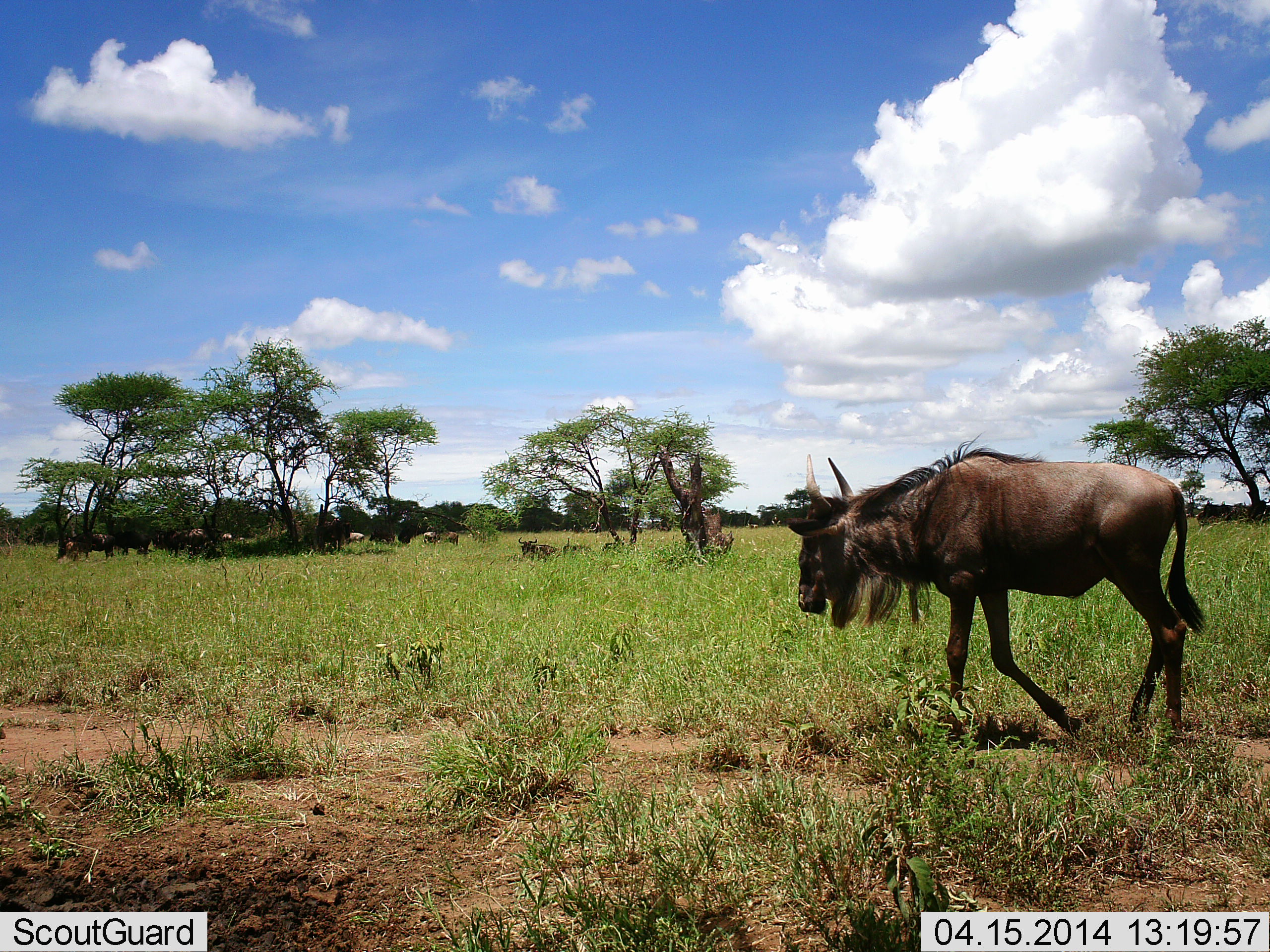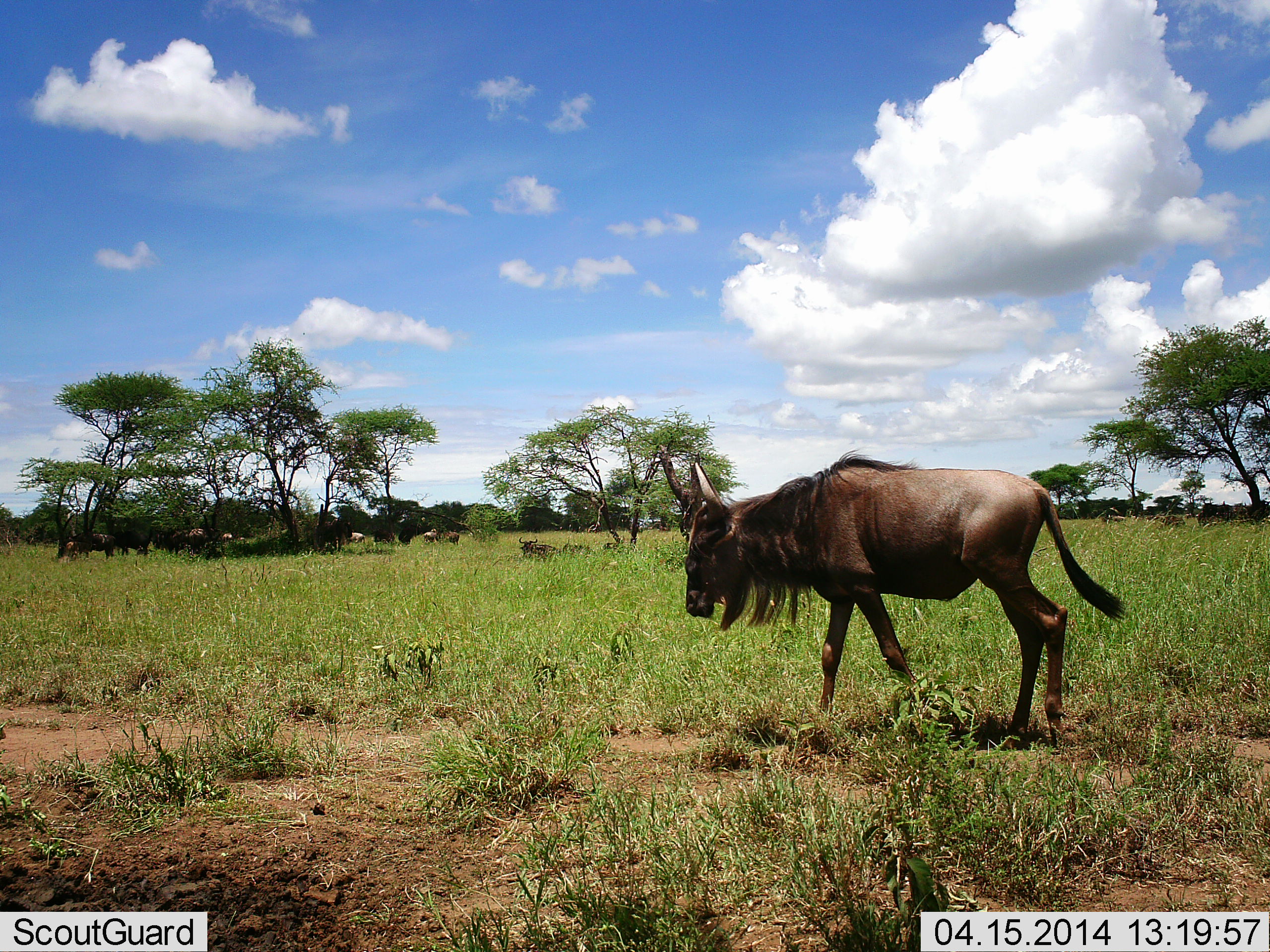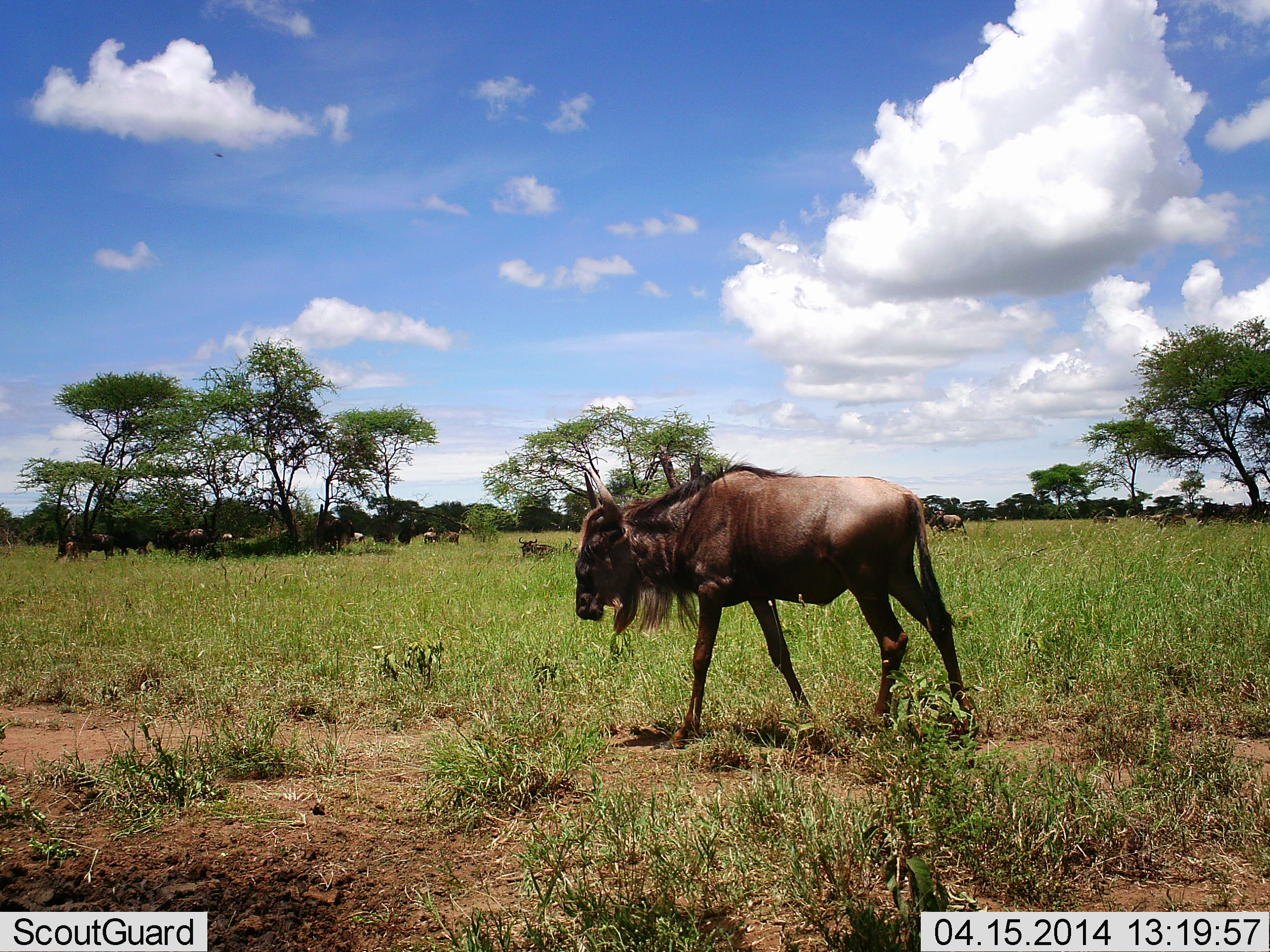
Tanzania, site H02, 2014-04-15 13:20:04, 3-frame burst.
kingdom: Animalia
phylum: Chordata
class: Mammalia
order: Artiodactyla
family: Bovidae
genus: Connochaetes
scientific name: Connochaetes taurinus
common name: blue wildebeest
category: wildebeest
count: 11-50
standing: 60%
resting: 60%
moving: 80%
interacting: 10%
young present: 0%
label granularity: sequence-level